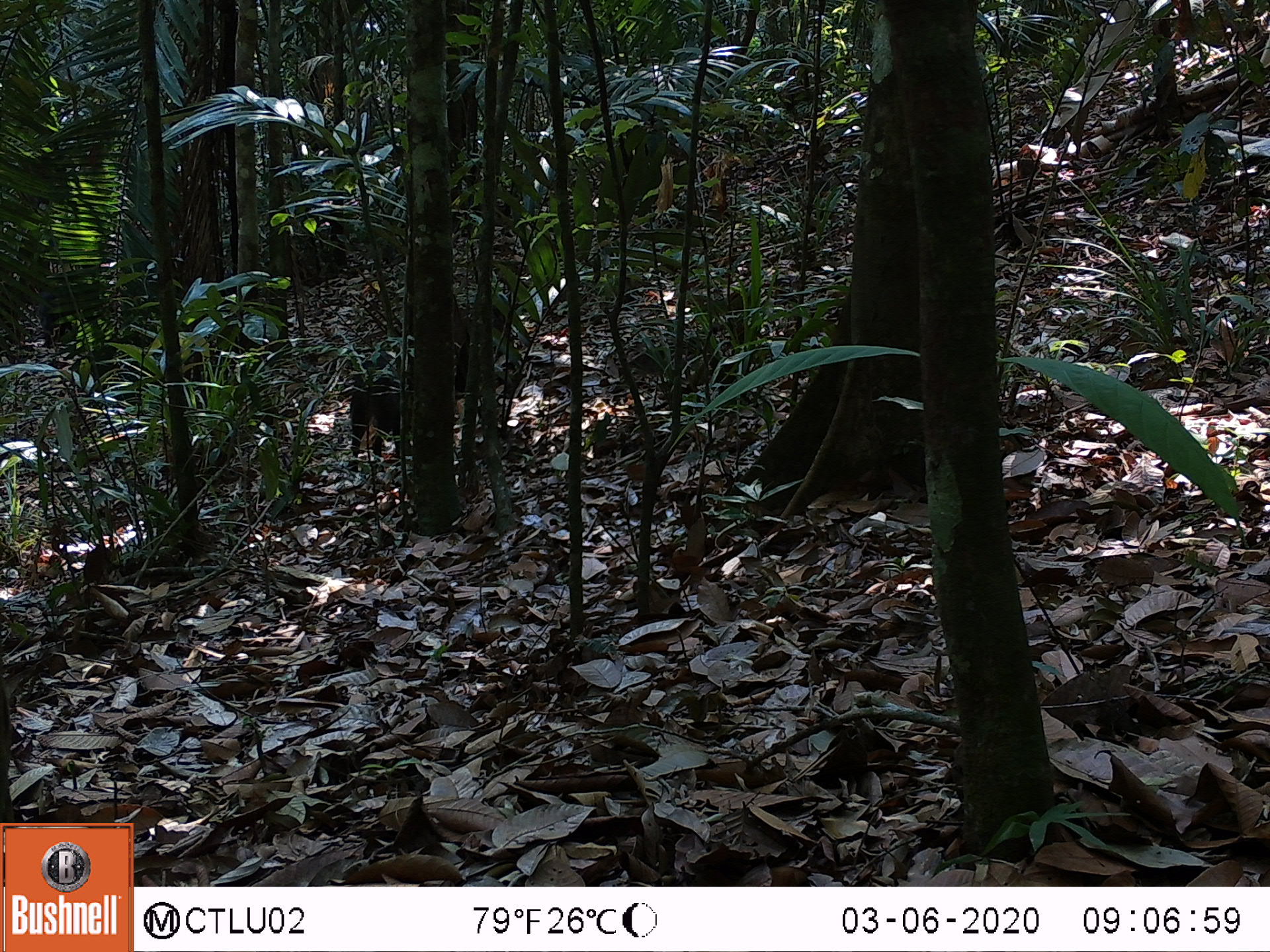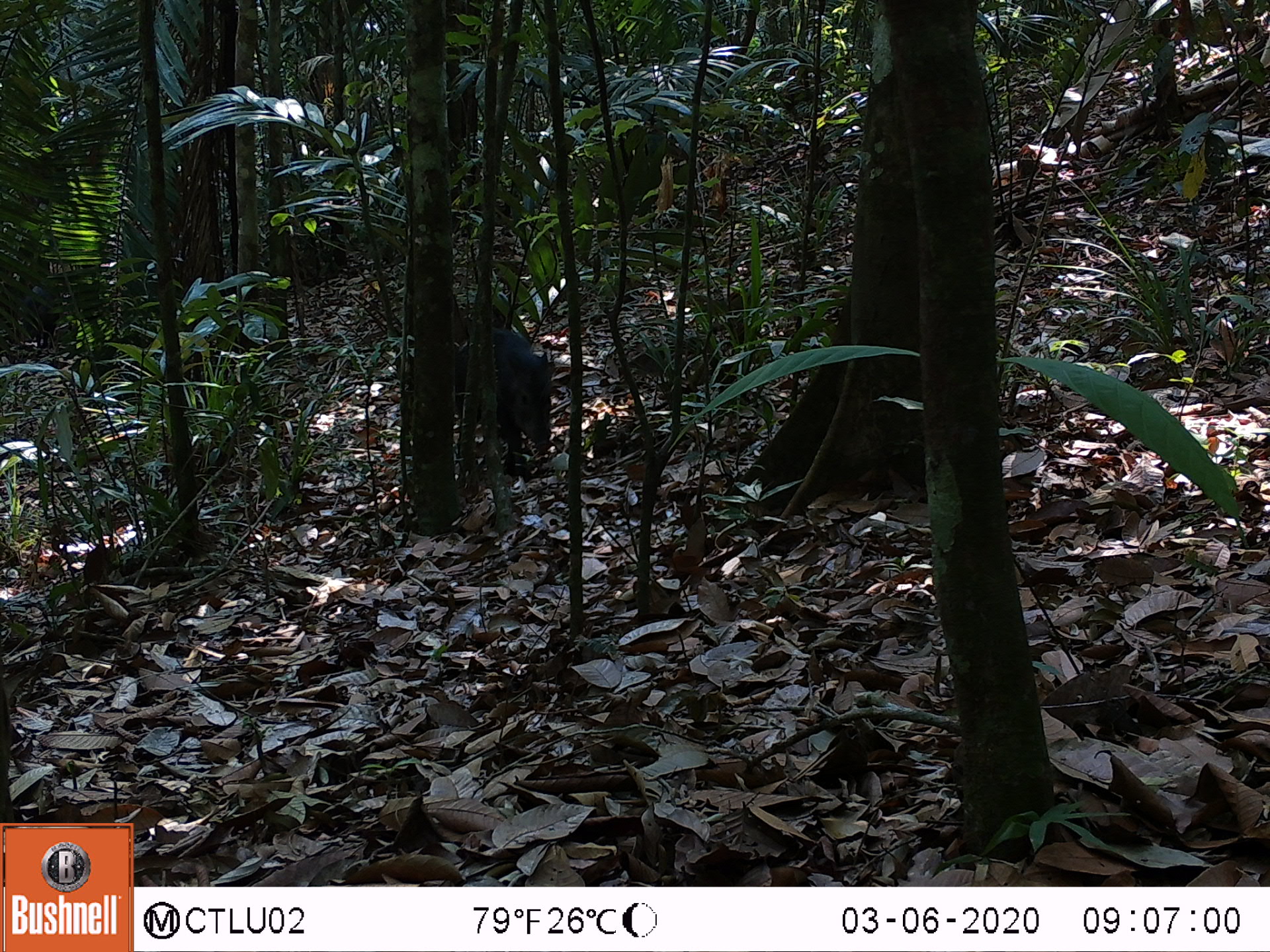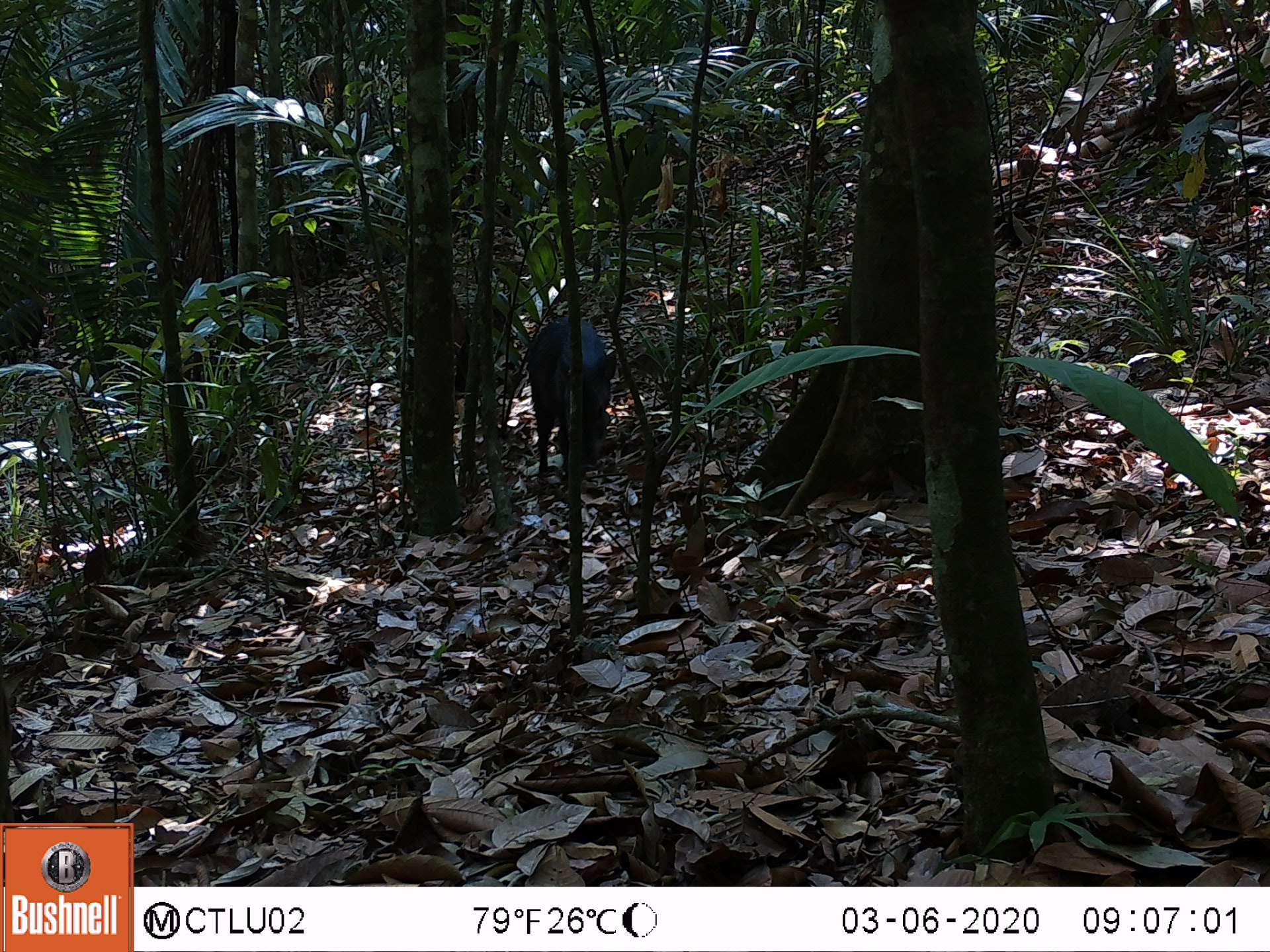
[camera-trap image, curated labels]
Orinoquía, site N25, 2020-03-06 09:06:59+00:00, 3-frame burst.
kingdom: Animalia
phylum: Chordata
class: Mammalia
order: Artiodactyla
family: Tayassuidae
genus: Pecari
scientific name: Pecari tajacu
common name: collared peccary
Collared peccary (Pecari tajacu).